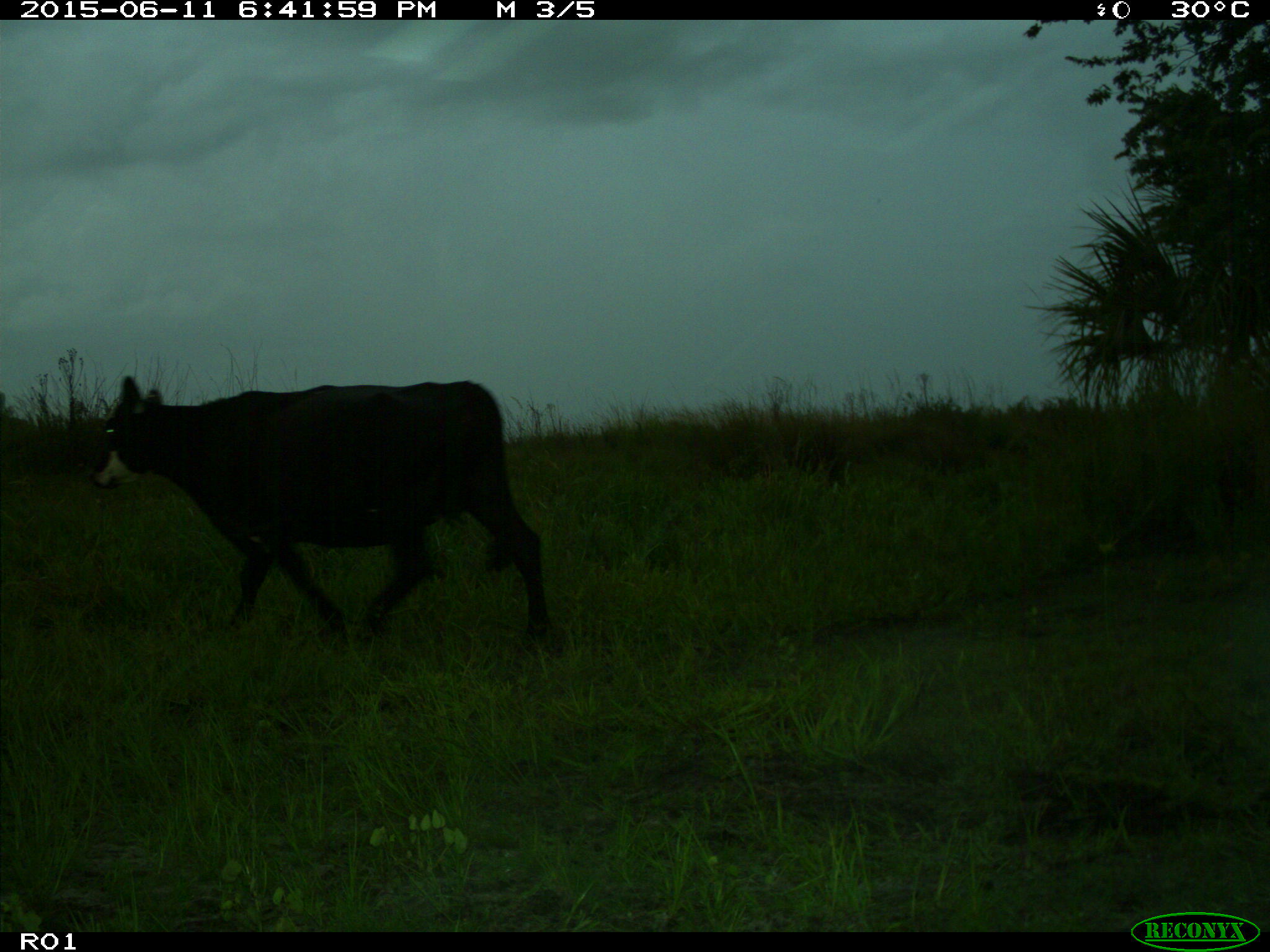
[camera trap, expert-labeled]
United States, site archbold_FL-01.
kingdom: Animalia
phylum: Chordata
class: Mammalia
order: Artiodactyla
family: Bovidae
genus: Bos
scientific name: Bos taurus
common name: domestic cow